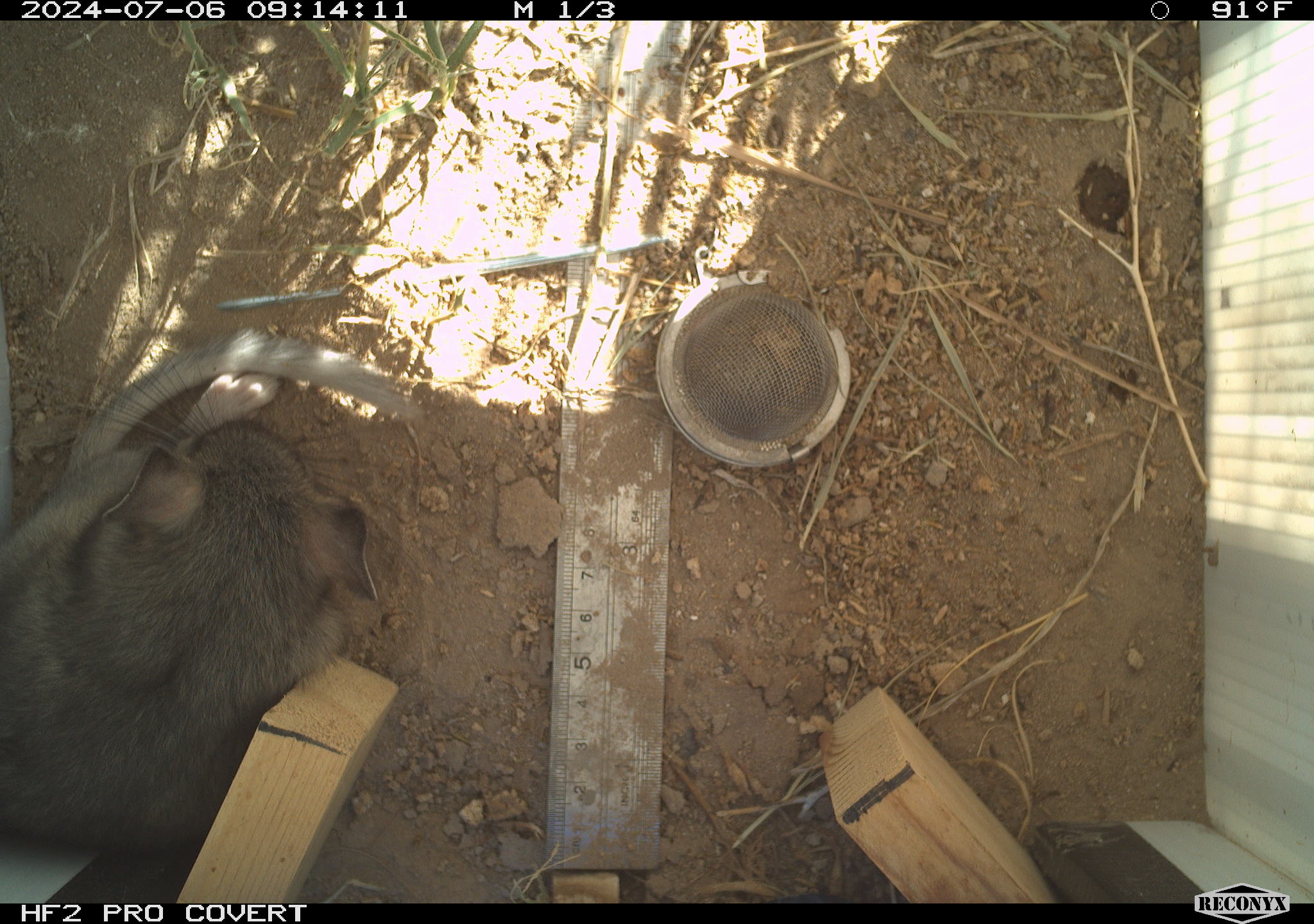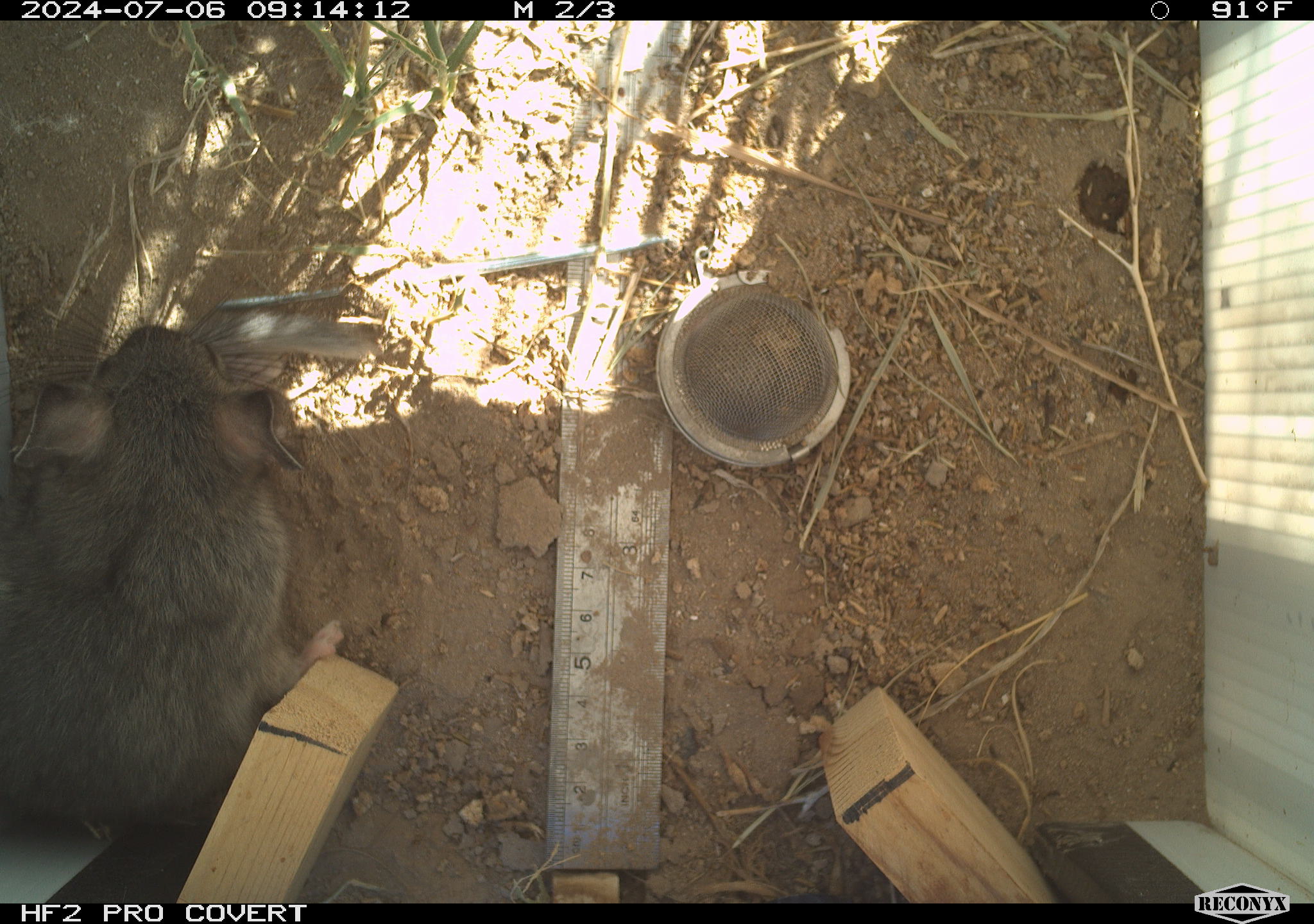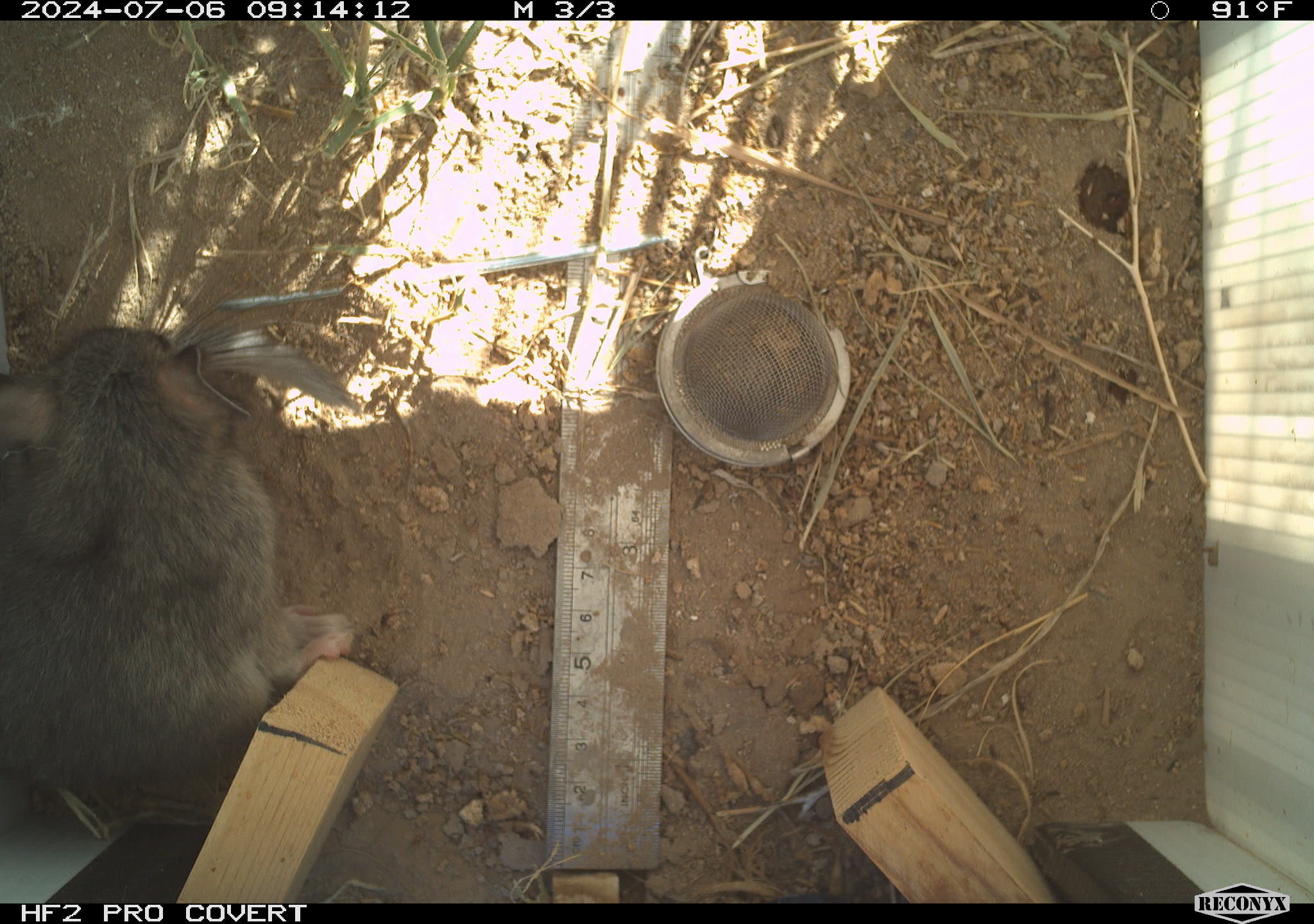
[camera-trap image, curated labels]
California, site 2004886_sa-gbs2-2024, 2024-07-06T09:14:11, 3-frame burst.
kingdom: Animalia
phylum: Chordata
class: Mammalia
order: Rodentia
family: Cricetidae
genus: Neotoma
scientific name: Neotoma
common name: pack rat or woodrat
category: neotoma species